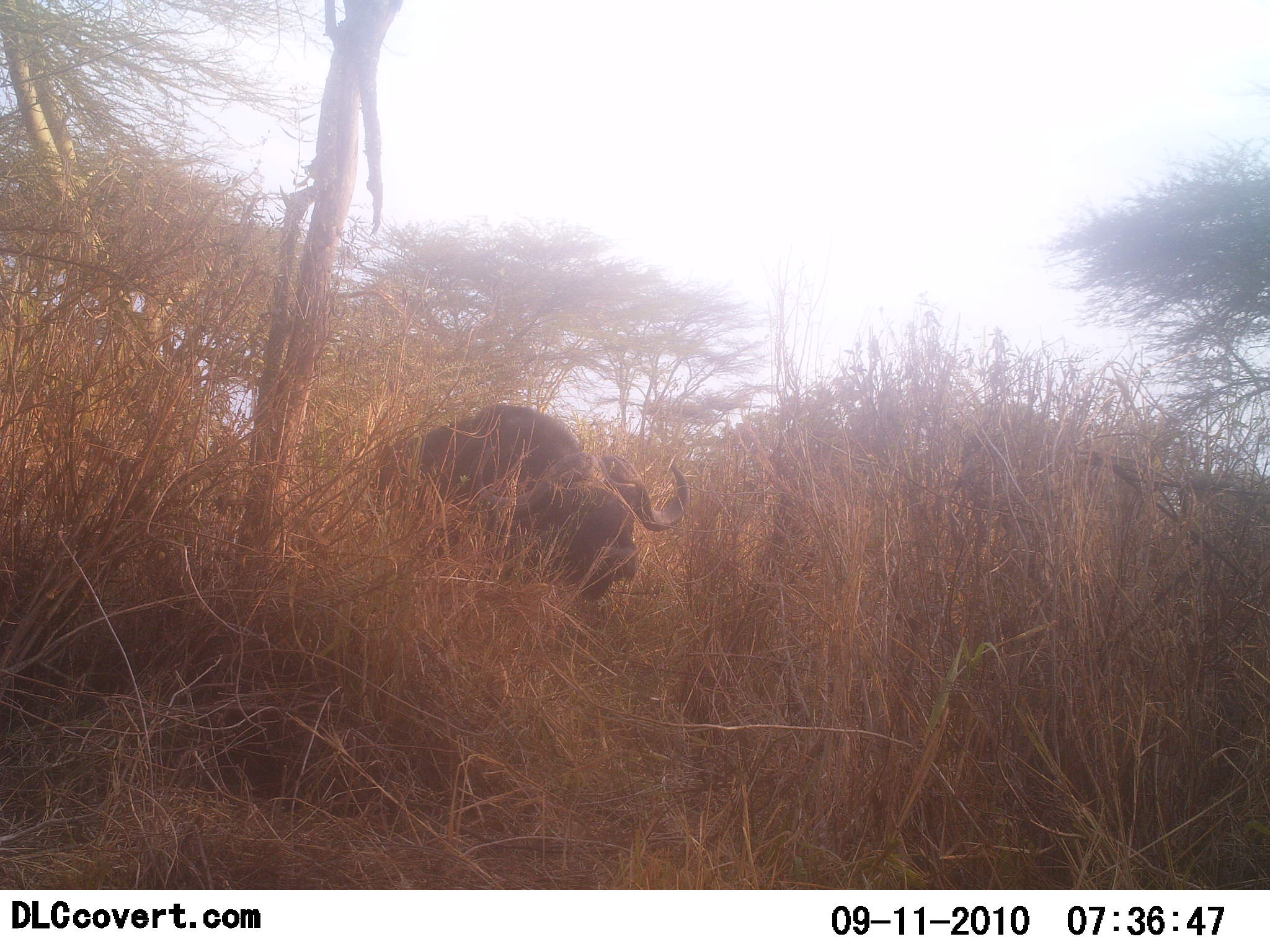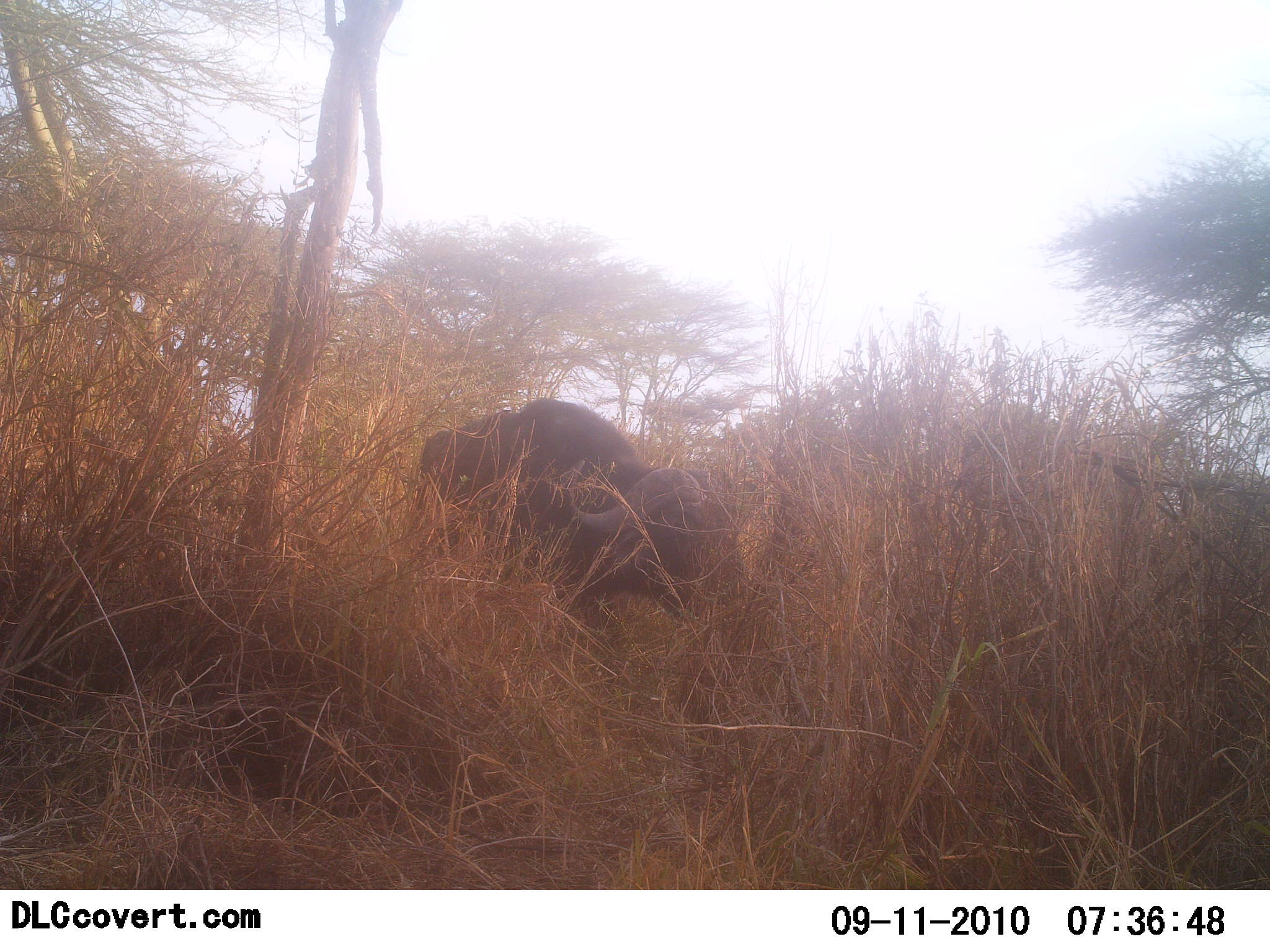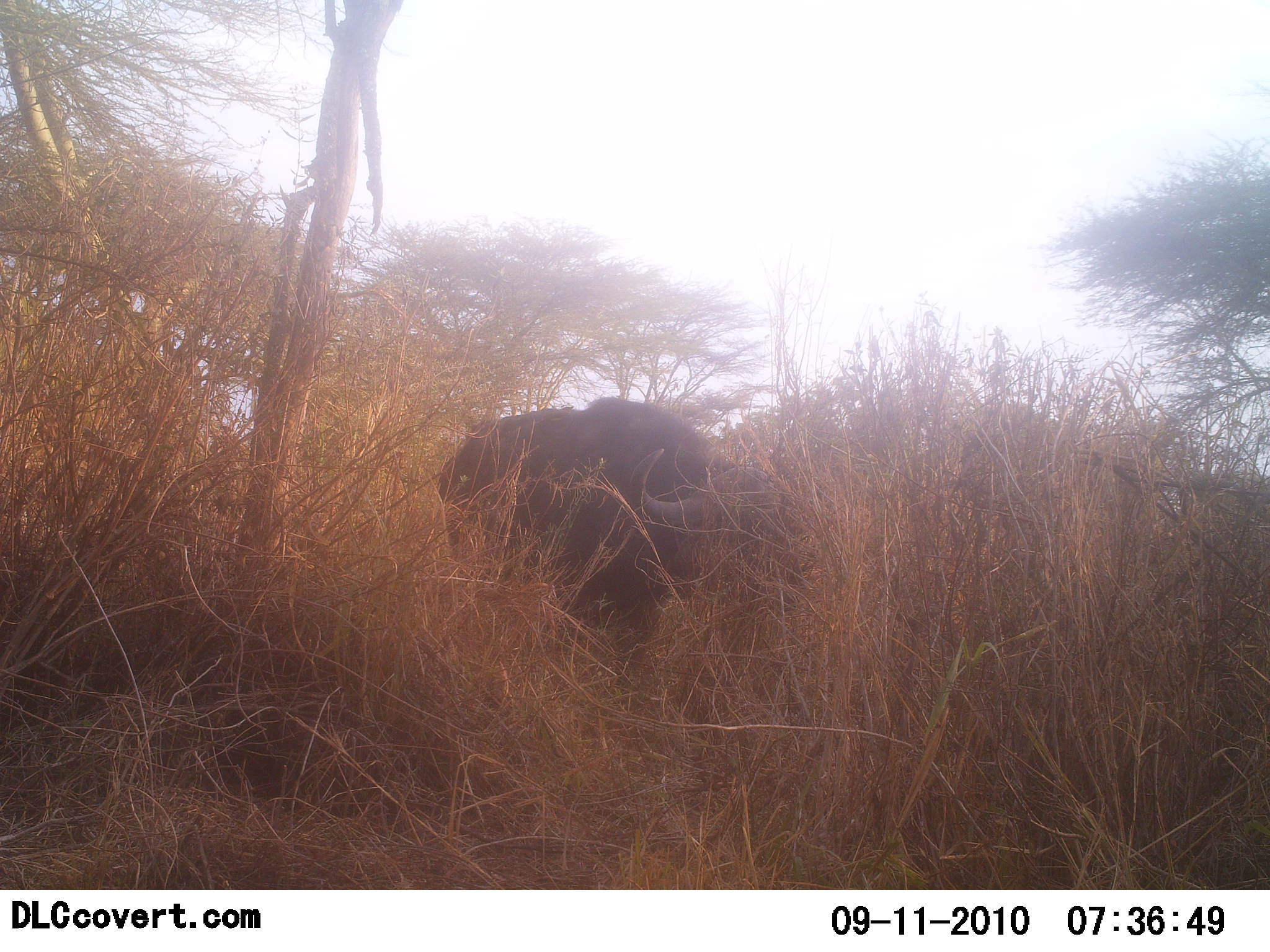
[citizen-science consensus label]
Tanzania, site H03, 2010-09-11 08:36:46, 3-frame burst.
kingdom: Animalia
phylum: Chordata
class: Mammalia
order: Artiodactyla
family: Bovidae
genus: Syncerus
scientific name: Syncerus caffer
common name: cape buffalo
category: buffalo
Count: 1.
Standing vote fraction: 0%.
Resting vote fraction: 0%.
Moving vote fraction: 80%.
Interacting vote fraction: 0%.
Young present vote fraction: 0%.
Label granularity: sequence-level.